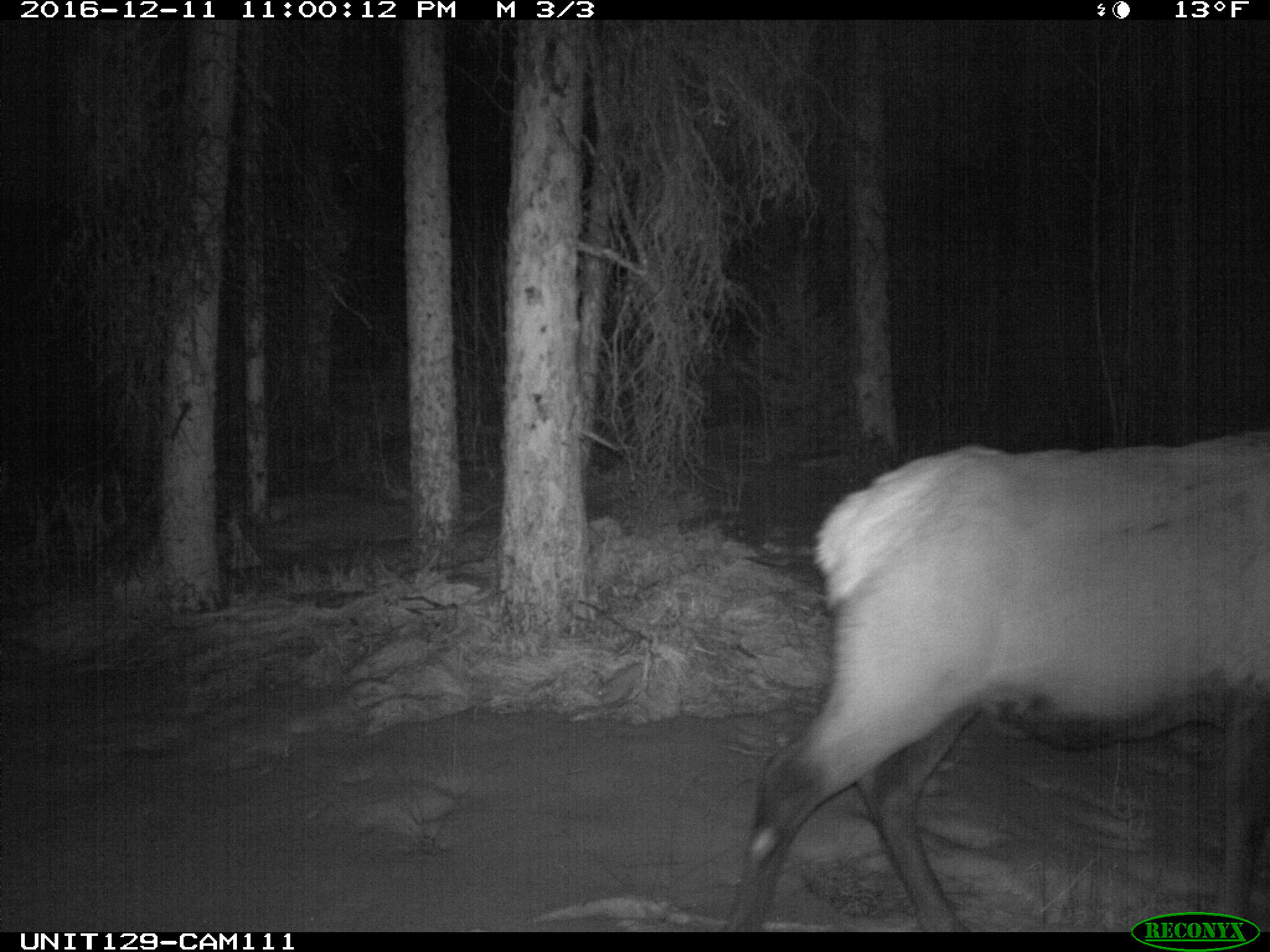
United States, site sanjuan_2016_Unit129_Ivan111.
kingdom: Animalia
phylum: Chordata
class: Mammalia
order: Artiodactyla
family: Cervidae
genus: Cervus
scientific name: Cervus elaphus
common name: red deer